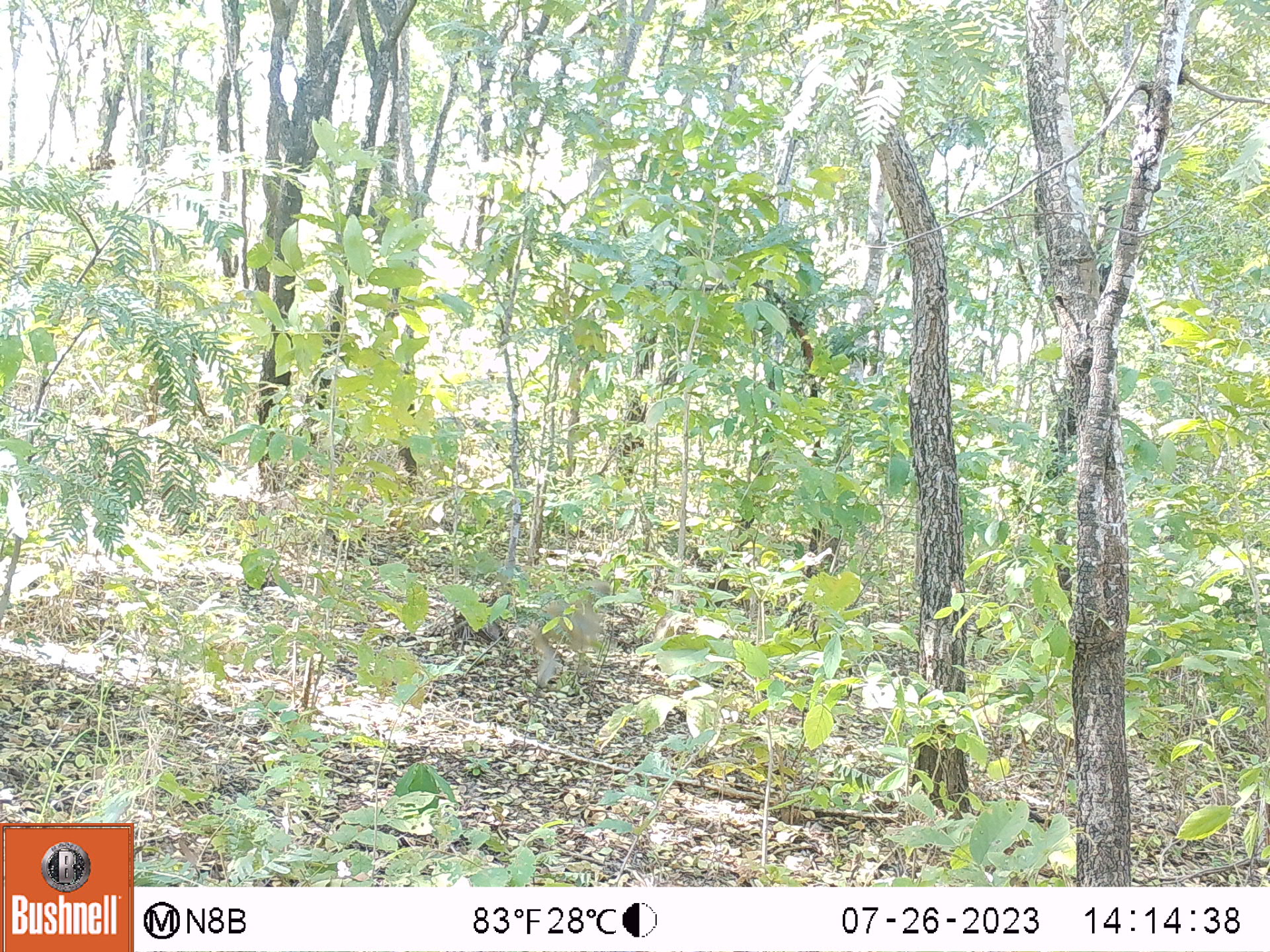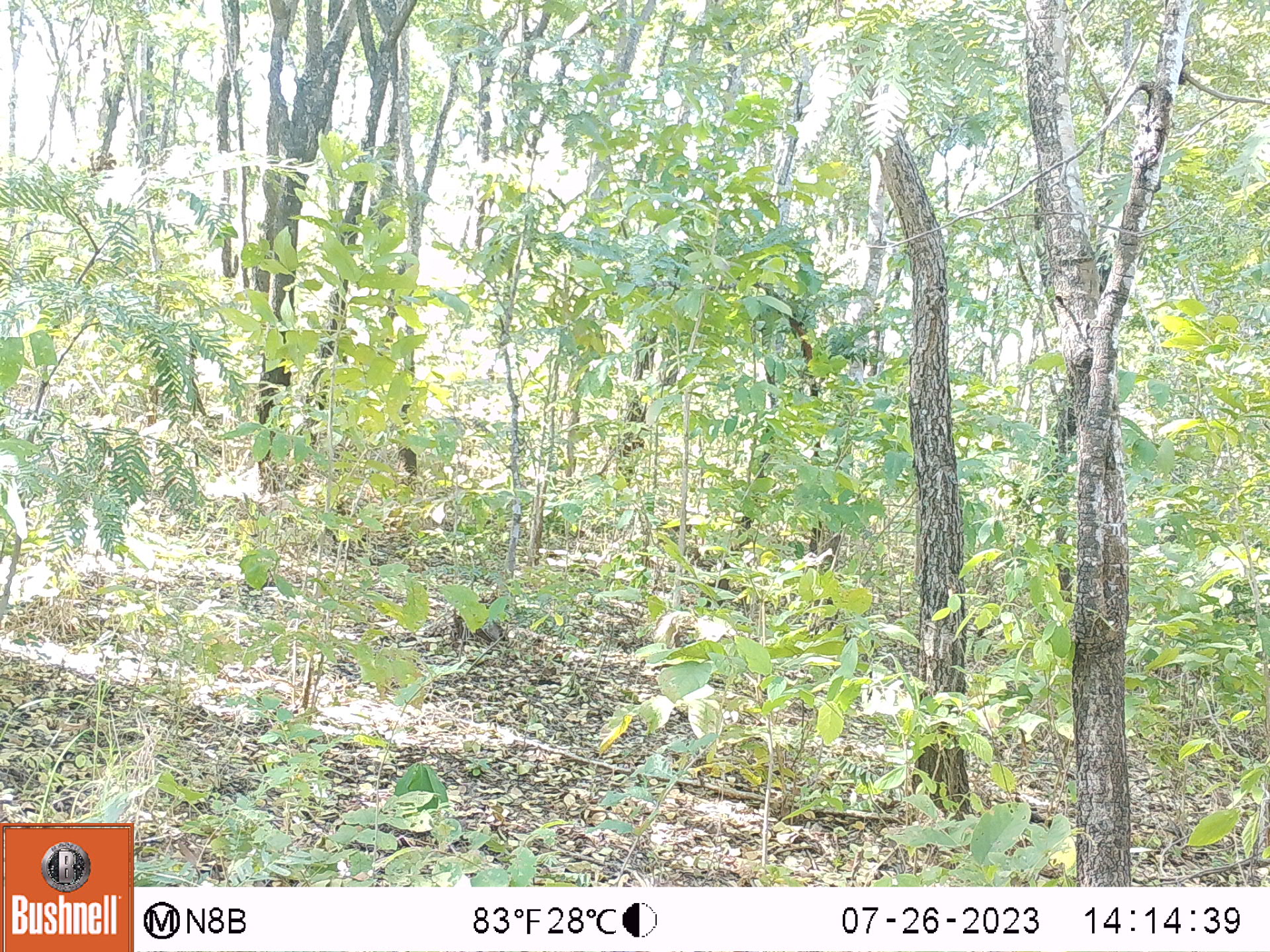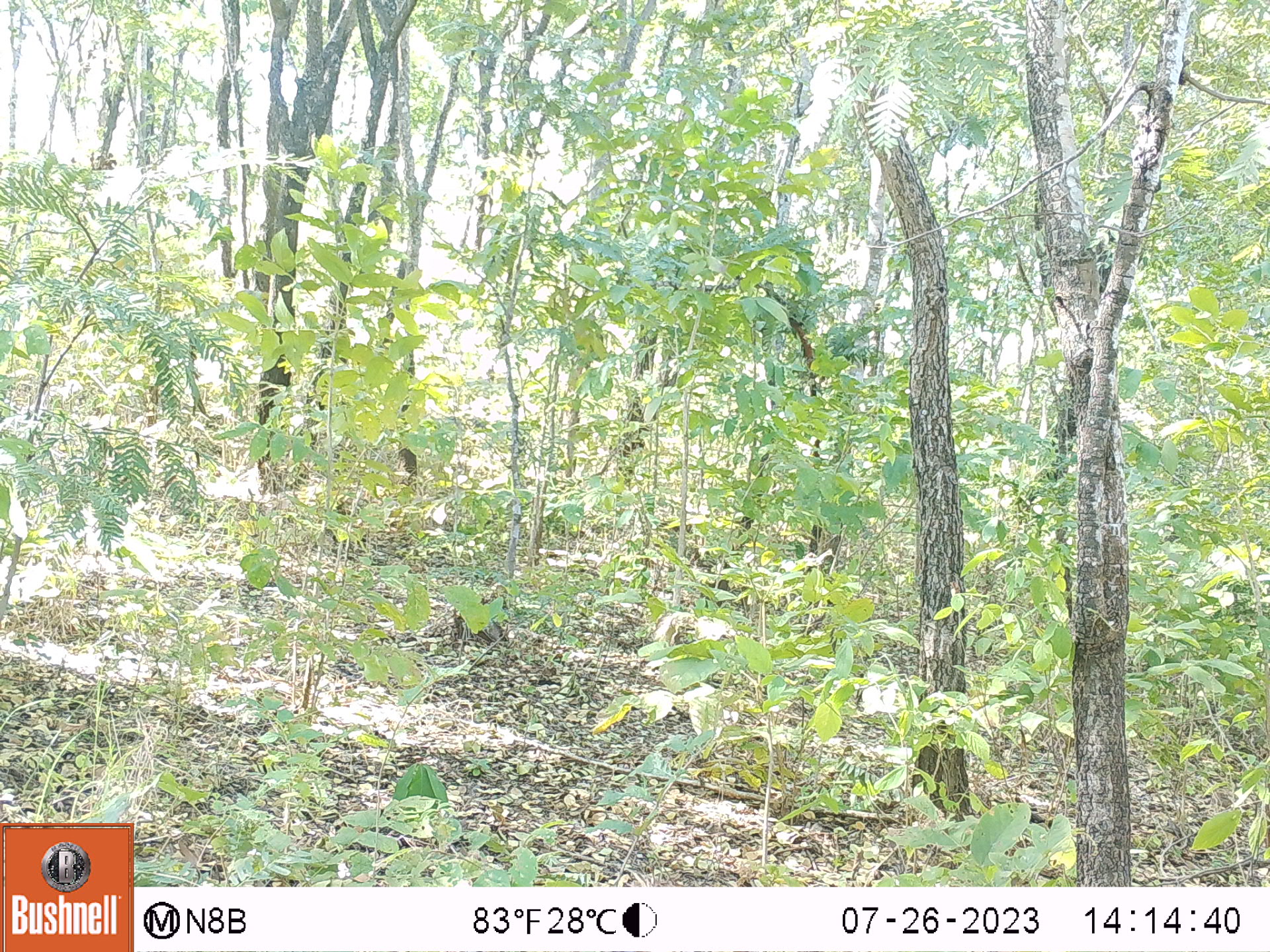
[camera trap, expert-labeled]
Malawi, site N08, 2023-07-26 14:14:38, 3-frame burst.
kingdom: Animalia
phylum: Chordata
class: Mammalia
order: Primates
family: Cercopithecidae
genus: Papio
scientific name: Papio cynocephalus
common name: yellow baboon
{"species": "yellow baboon (Papio cynocephalus)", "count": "1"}